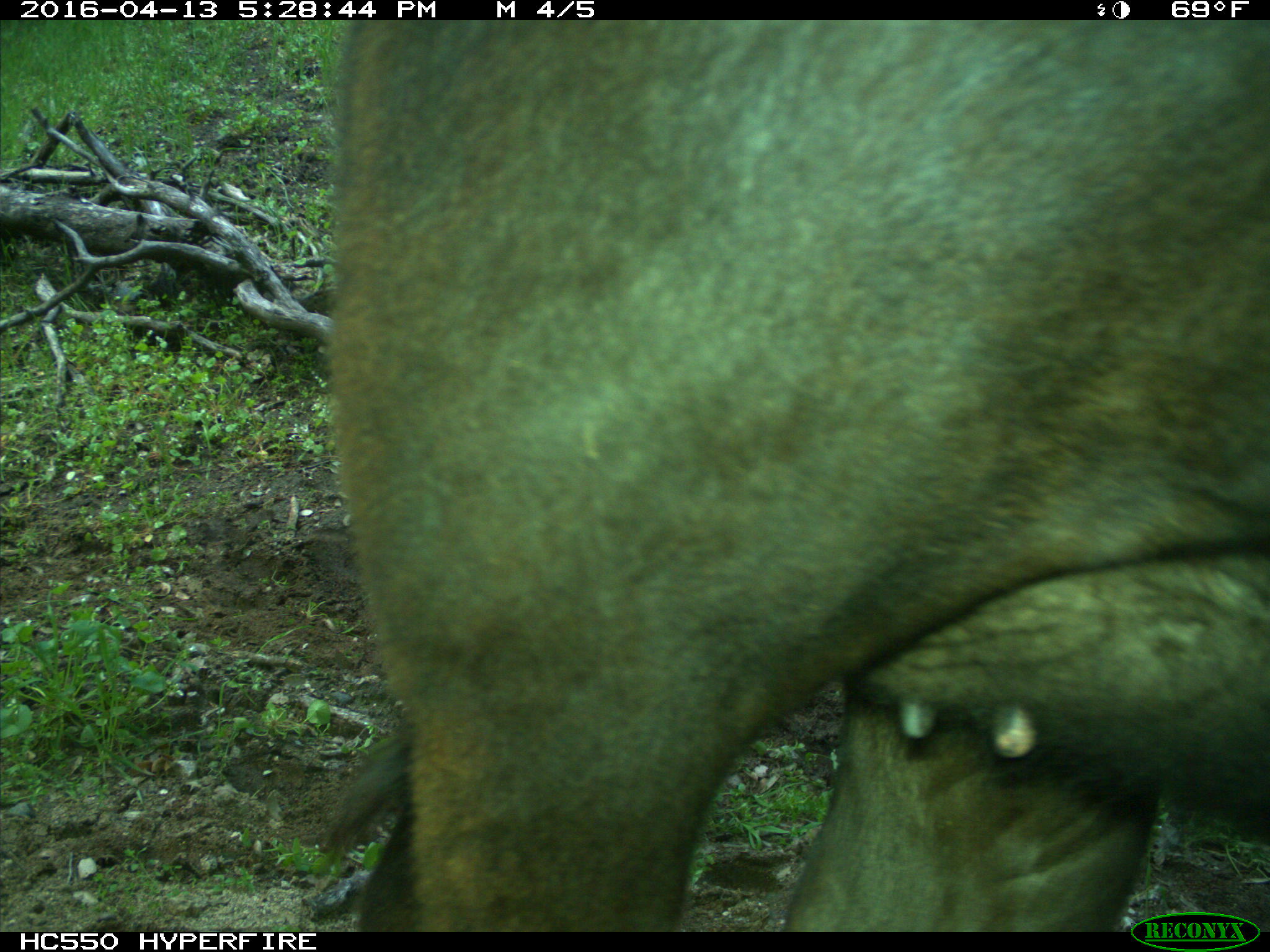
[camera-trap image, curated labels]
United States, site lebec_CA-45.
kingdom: Animalia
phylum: Chordata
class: Mammalia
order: Artiodactyla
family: Bovidae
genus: Bos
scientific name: Bos taurus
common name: domestic cow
Bos taurus (domestic cow).